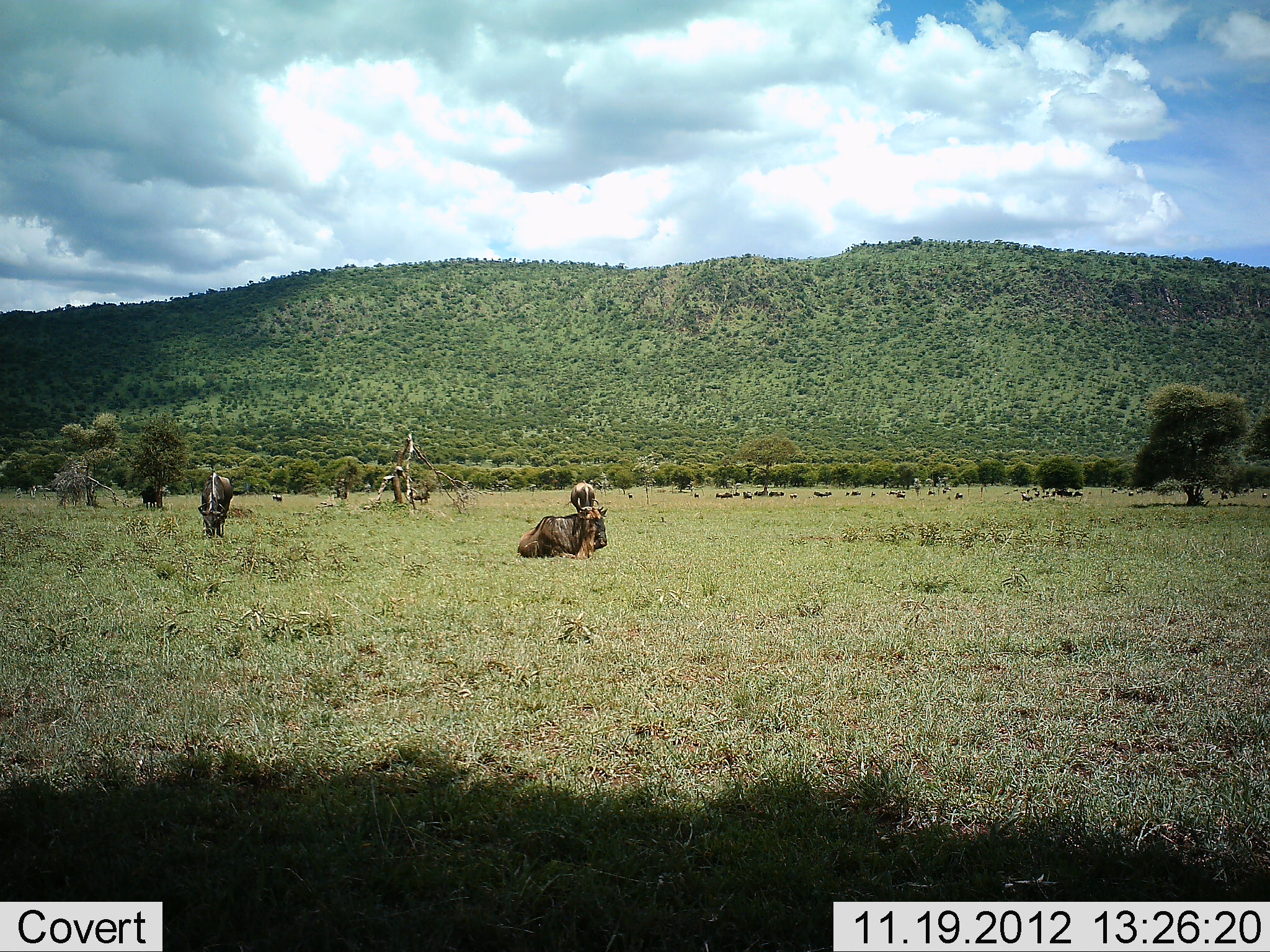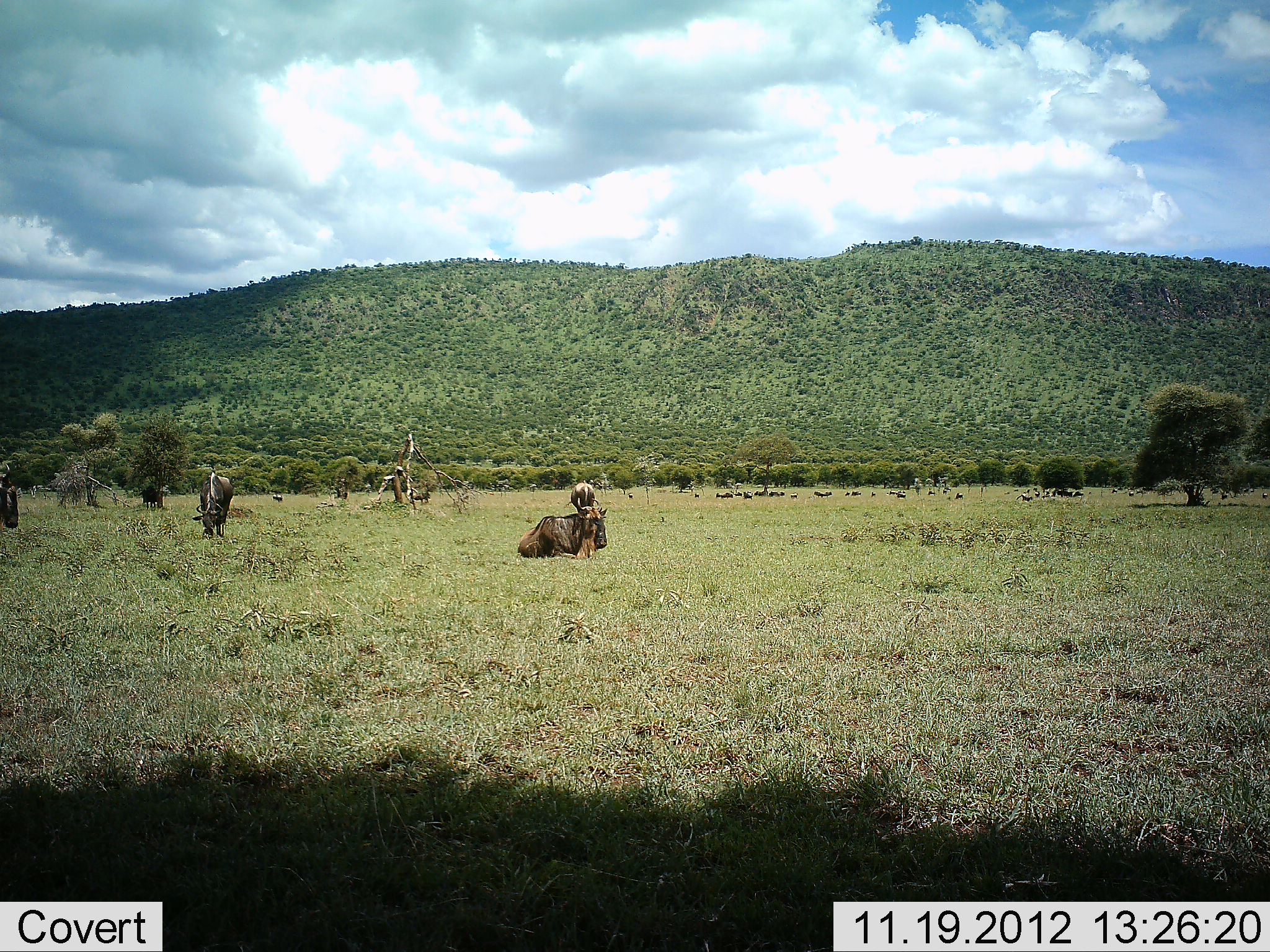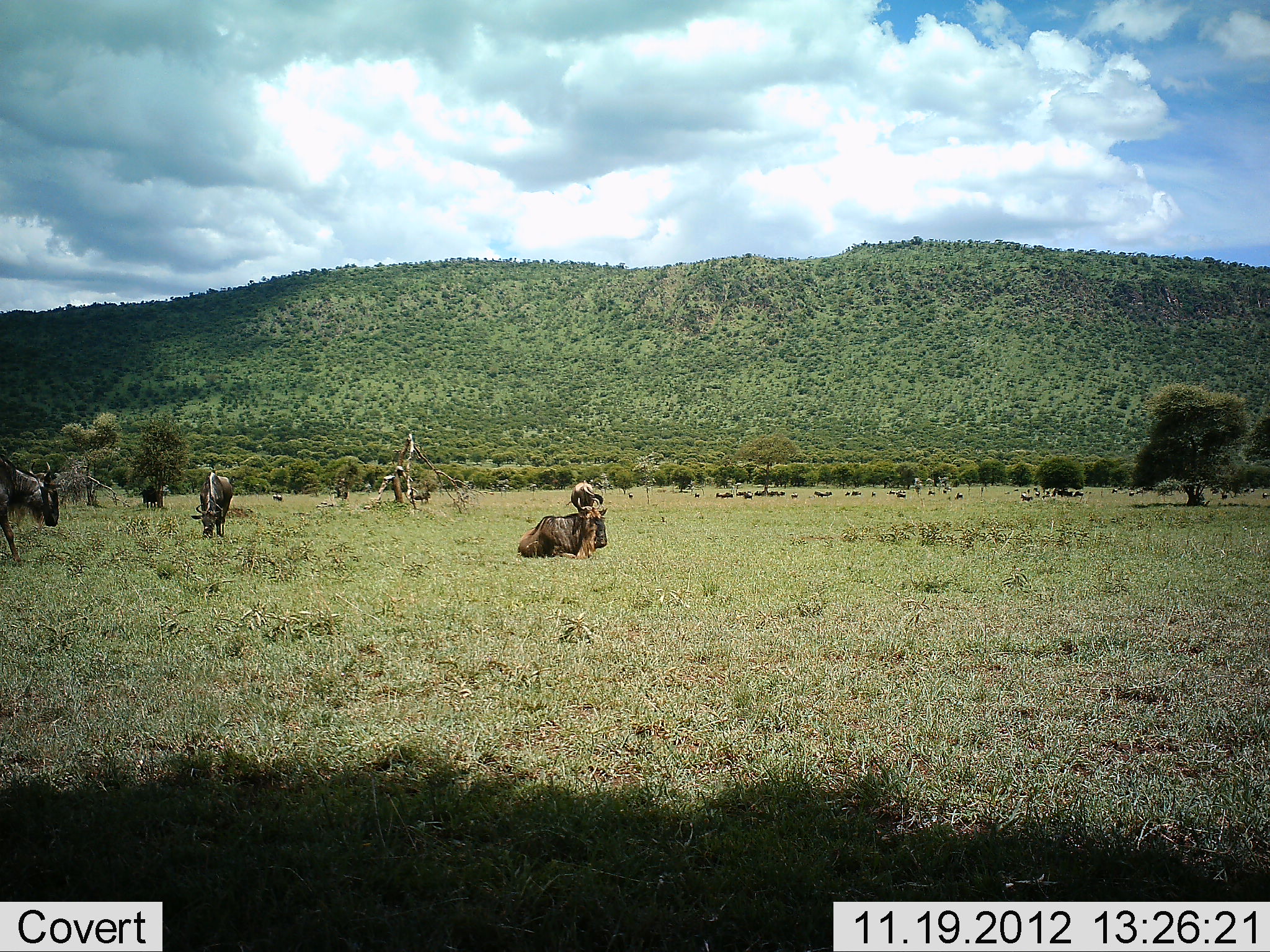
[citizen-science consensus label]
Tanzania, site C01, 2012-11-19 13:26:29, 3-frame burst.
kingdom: Animalia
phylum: Chordata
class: Mammalia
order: Artiodactyla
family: Bovidae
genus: Connochaetes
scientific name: Connochaetes taurinus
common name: blue wildebeest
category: wildebeest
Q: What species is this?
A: Wildebeest (blue wildebeest) (Connochaetes taurinus).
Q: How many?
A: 5.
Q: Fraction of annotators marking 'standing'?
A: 61%.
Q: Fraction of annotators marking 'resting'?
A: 96%.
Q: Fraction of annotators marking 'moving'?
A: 25%.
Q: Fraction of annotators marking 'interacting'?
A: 0%.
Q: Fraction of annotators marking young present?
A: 7%.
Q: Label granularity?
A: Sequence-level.